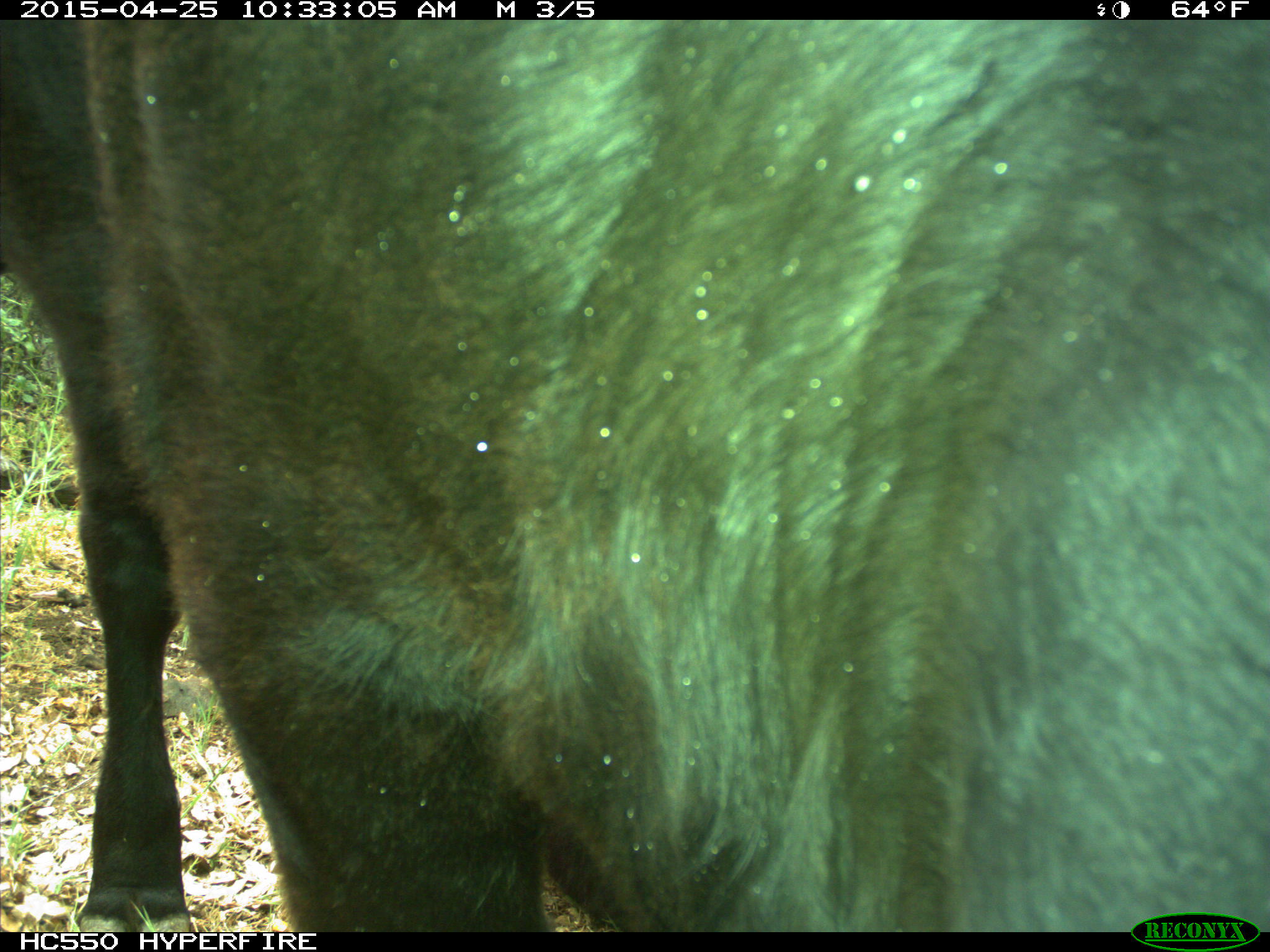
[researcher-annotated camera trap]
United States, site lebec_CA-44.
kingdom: Animalia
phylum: Chordata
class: Mammalia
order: Artiodactyla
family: Suidae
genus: Sus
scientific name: Sus scrofa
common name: wild boar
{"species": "Sus scrofa (wild boar)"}